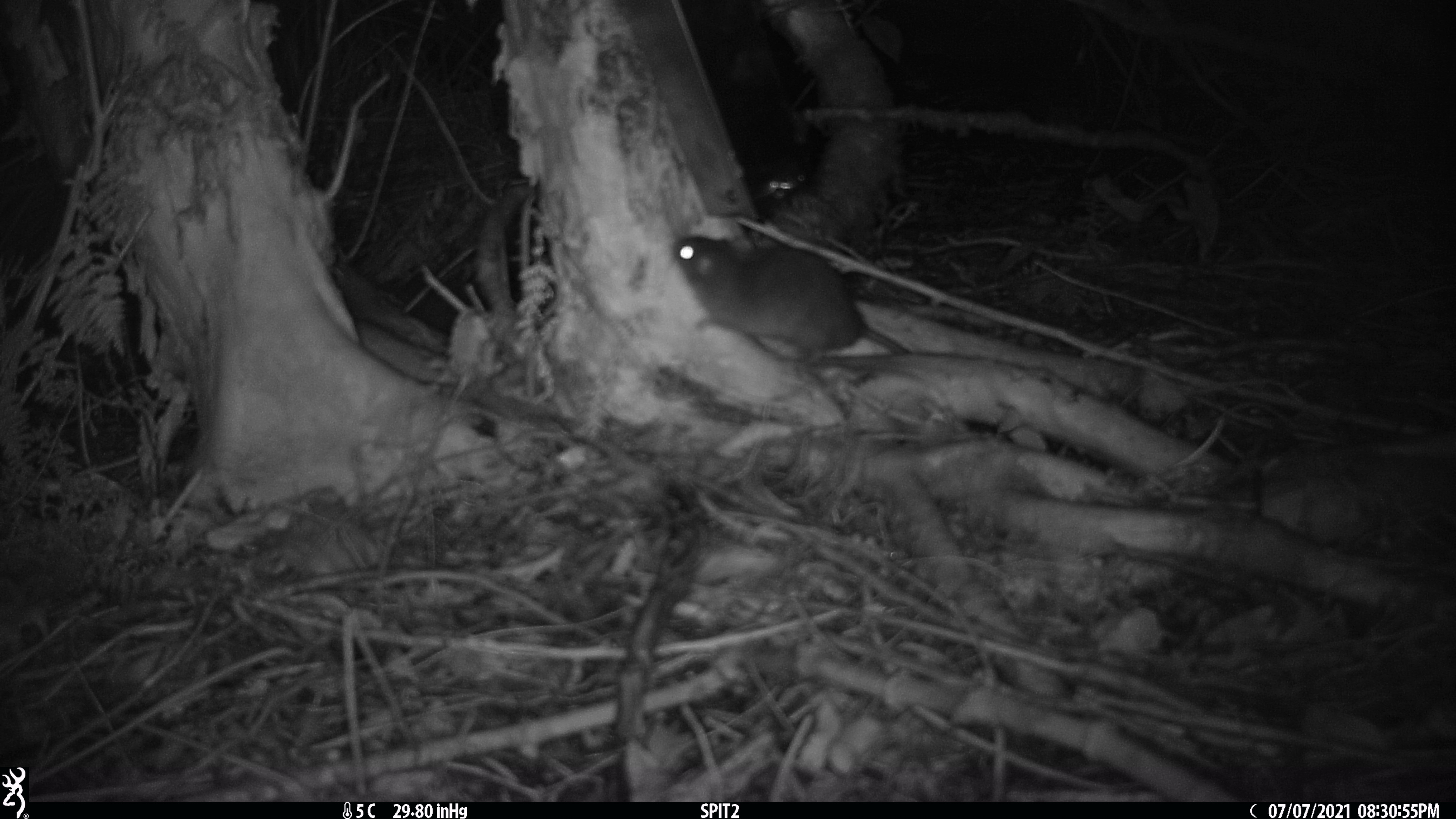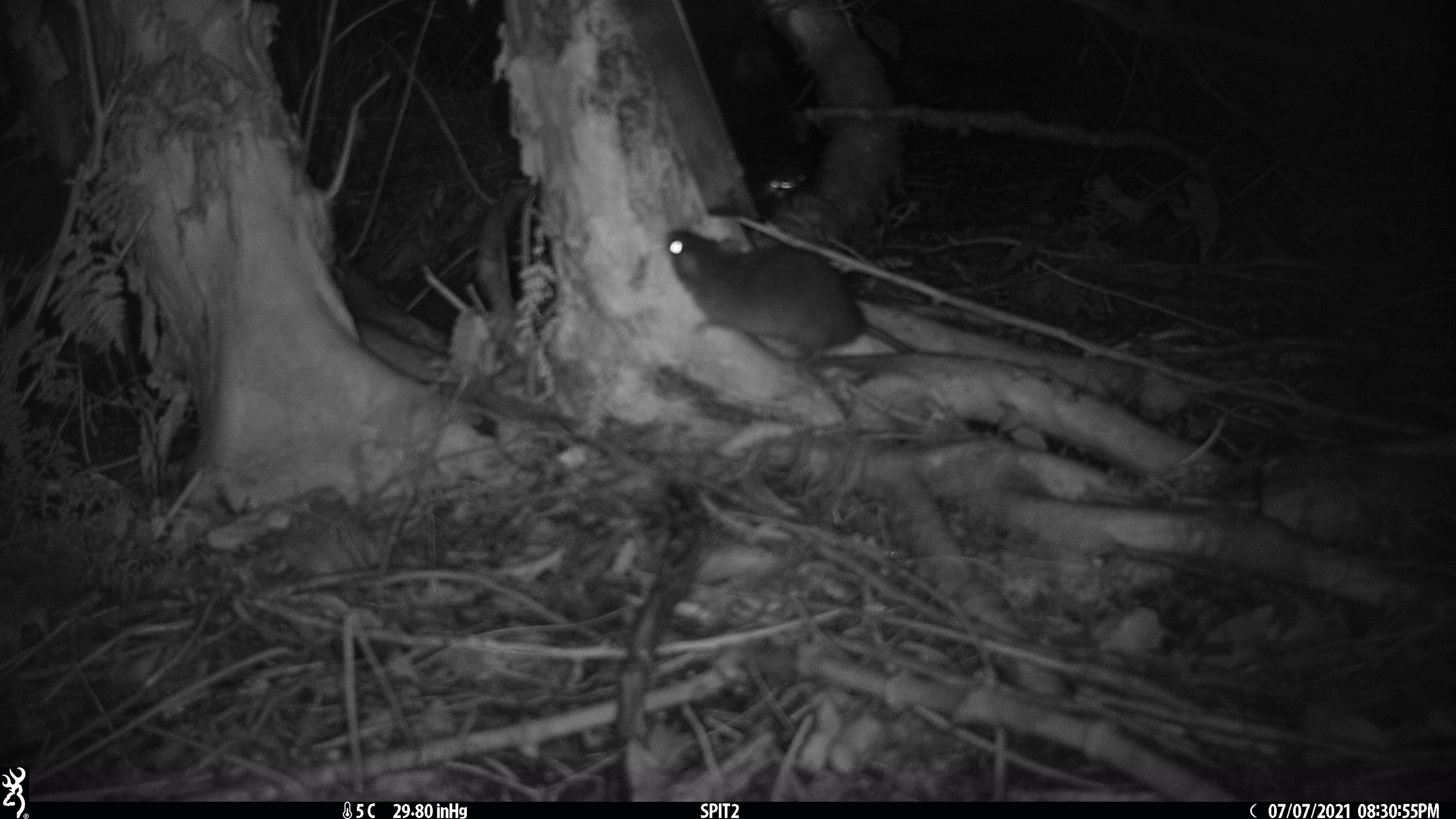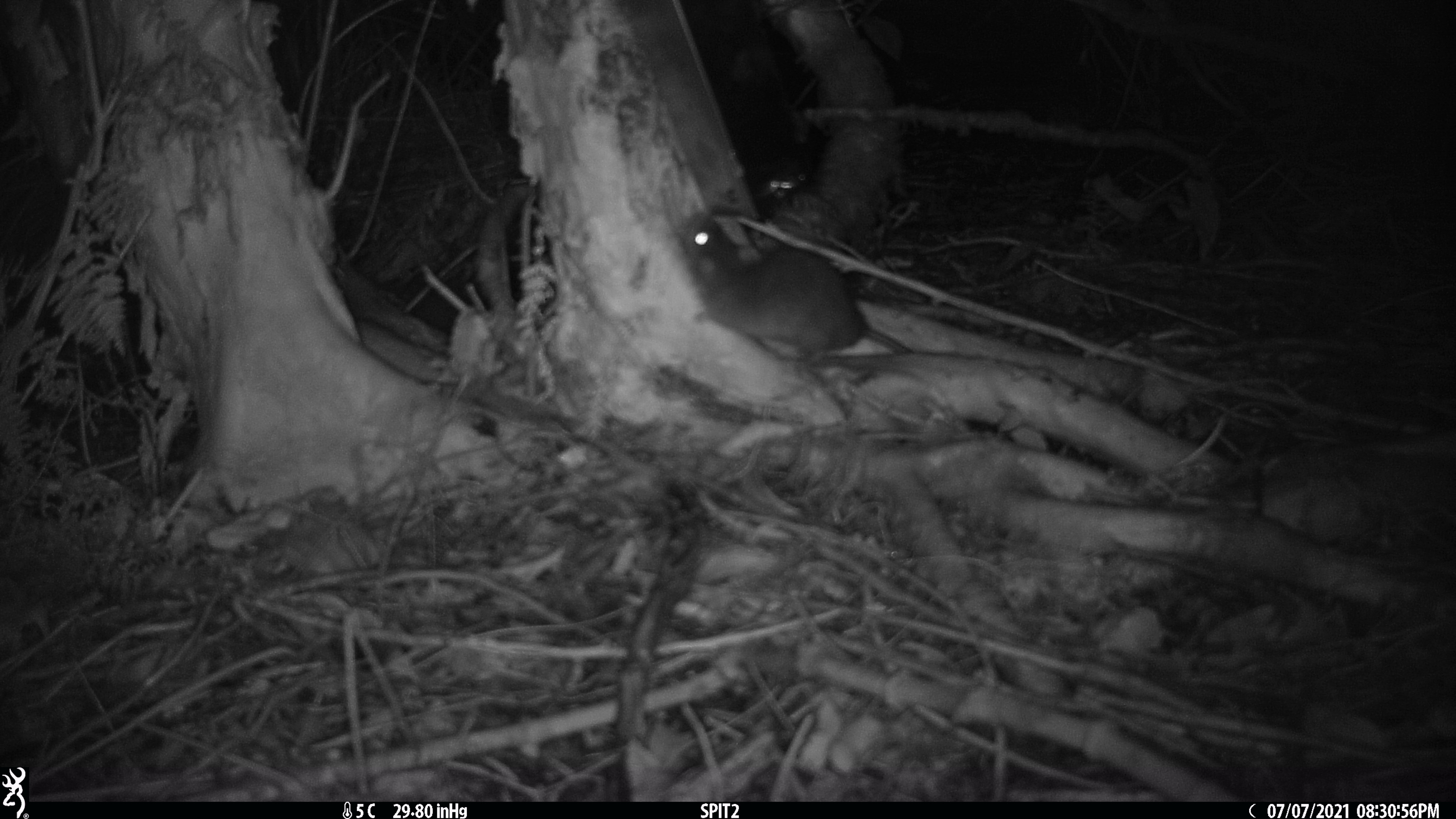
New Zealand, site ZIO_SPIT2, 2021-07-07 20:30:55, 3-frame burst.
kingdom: Animalia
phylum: Chordata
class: Mammalia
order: Rodentia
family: Muridae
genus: Rattus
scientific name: Rattus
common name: rat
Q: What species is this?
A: Rat (Rattus).